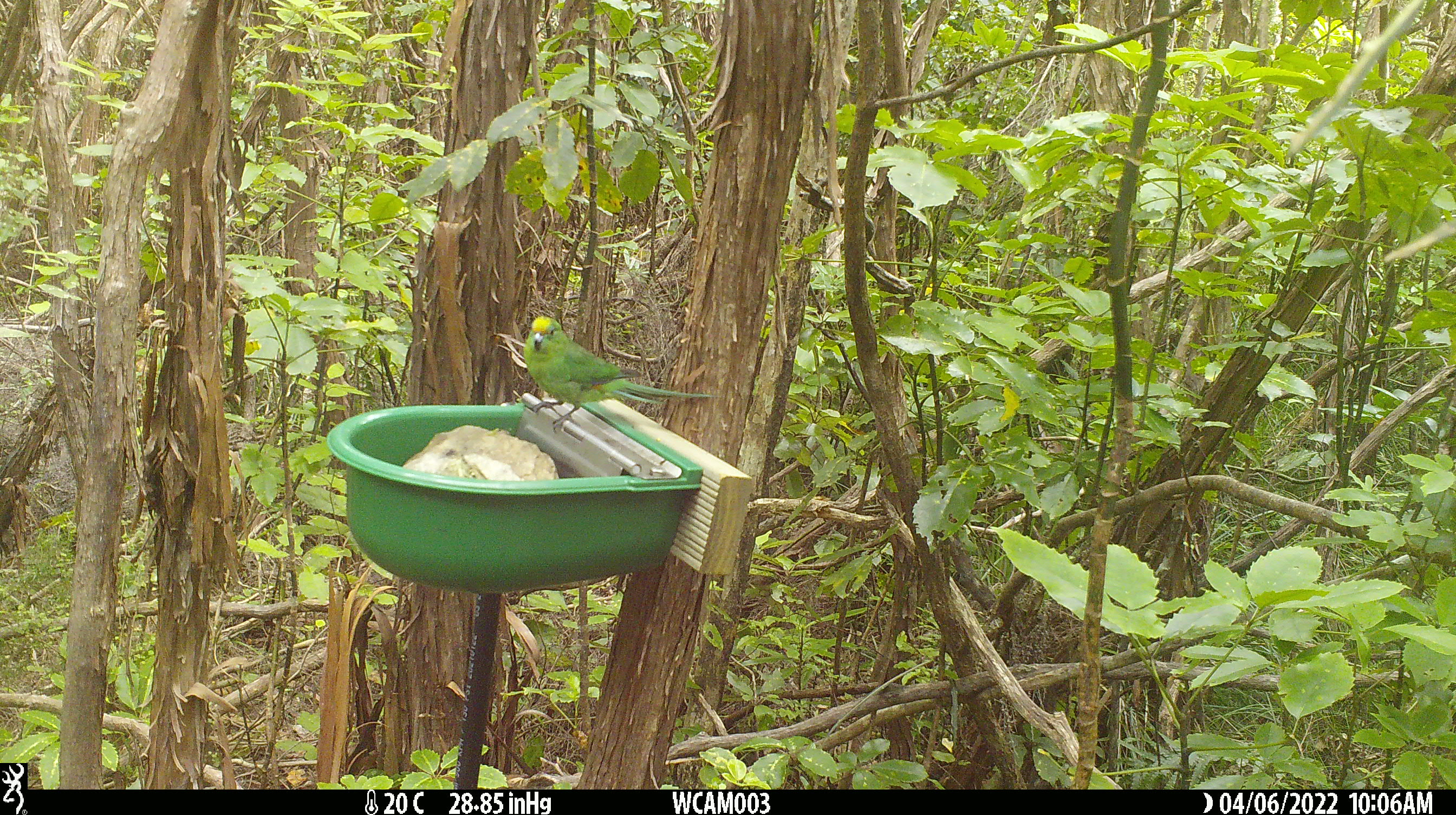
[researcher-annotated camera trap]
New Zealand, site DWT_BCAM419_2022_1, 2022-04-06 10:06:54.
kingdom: Animalia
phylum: Chordata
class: Aves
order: Psittaciformes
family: Psittaculidae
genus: Cyanoramphus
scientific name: Cyanoramphus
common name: parakeet